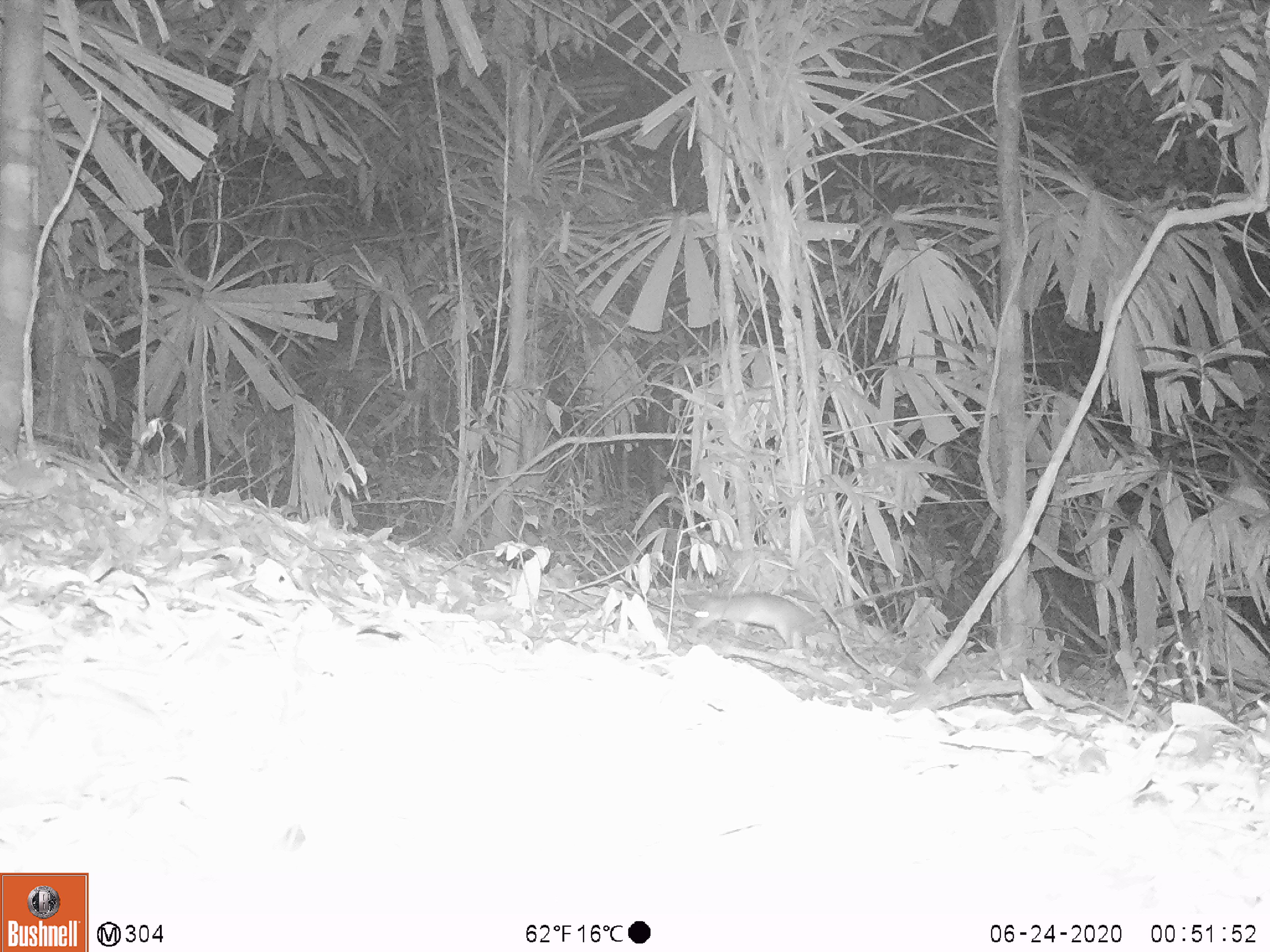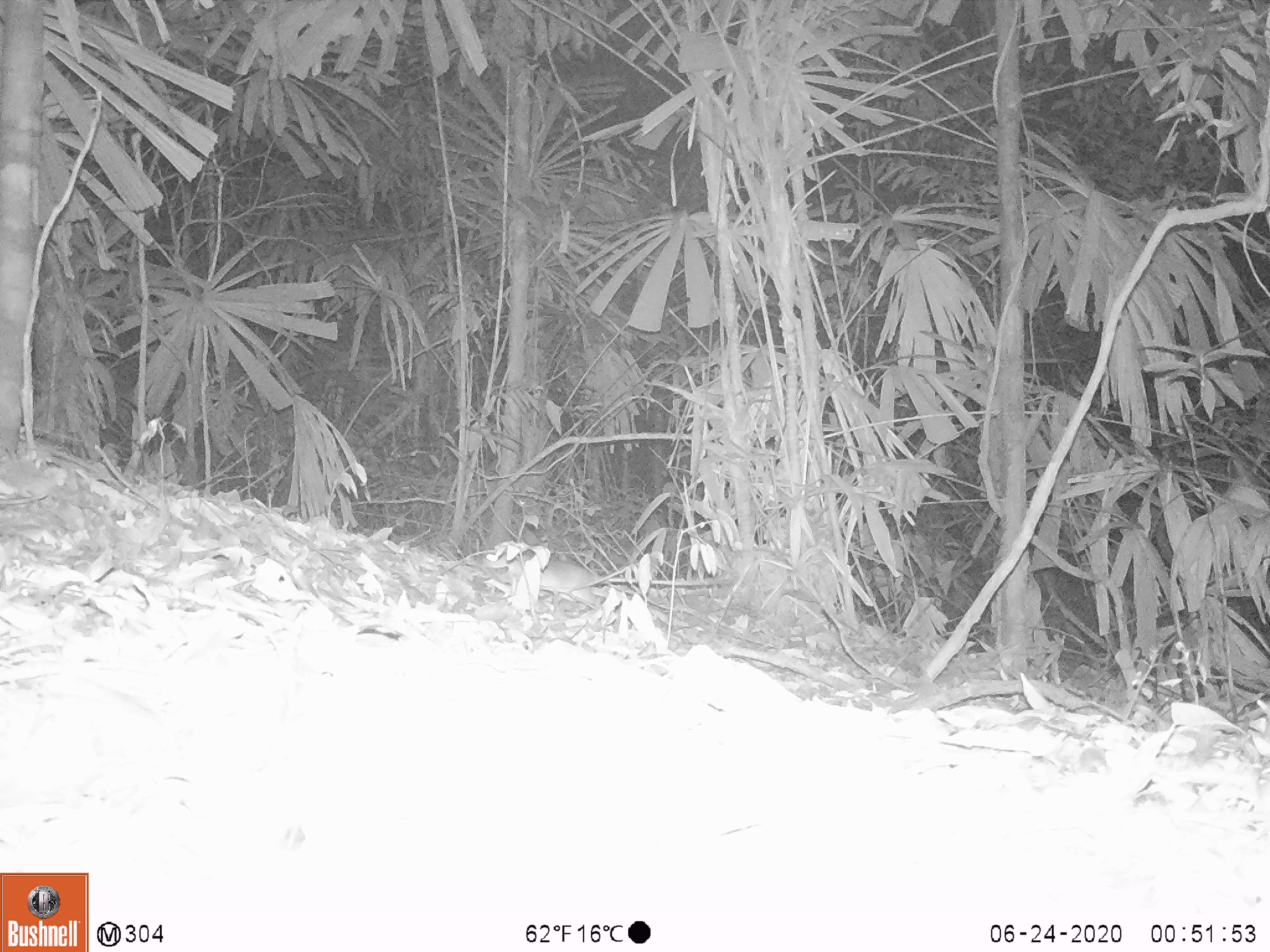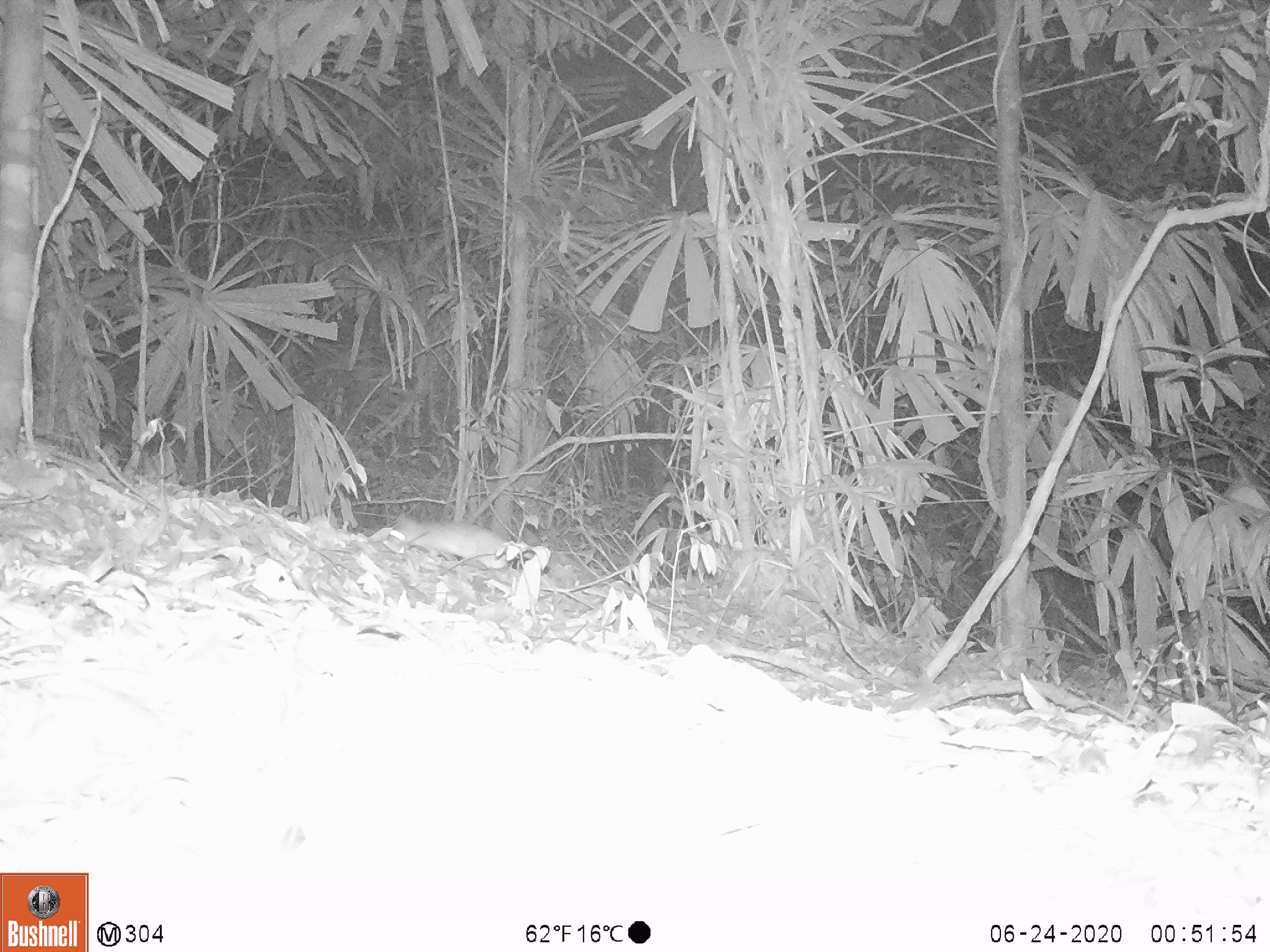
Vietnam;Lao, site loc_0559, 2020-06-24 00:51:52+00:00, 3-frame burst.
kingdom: Animalia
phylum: Chordata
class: Mammalia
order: Rodentia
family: Muridae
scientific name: Muridae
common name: old-world mice and rats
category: unidentified murid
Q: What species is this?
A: Unidentified murid (old-world mice and rats) (Muridae).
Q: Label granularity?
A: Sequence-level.